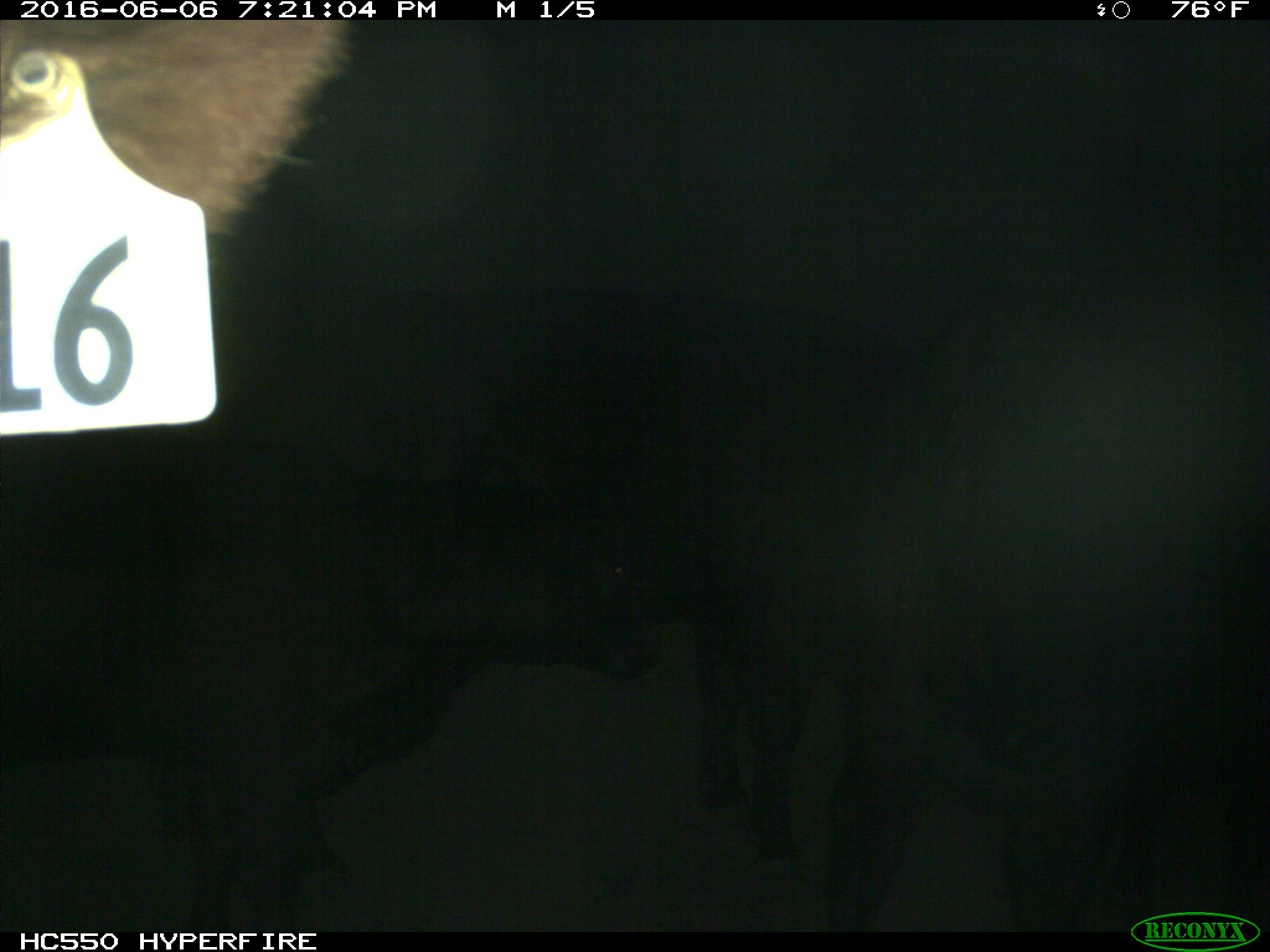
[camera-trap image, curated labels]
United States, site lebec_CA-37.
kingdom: Animalia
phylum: Chordata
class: Mammalia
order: Artiodactyla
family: Bovidae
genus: Bos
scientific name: Bos taurus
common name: domestic cow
Bos taurus (domestic cow).